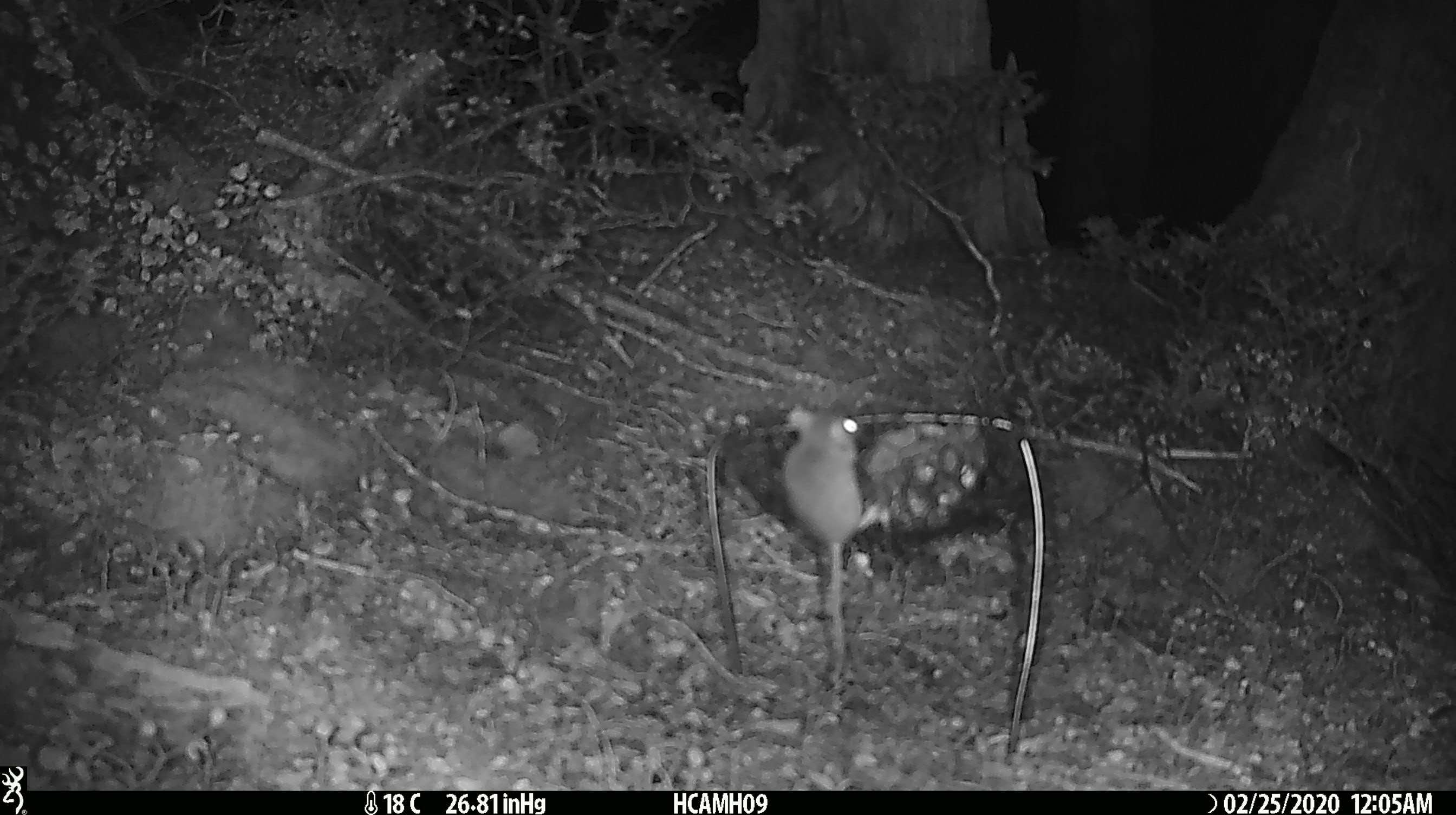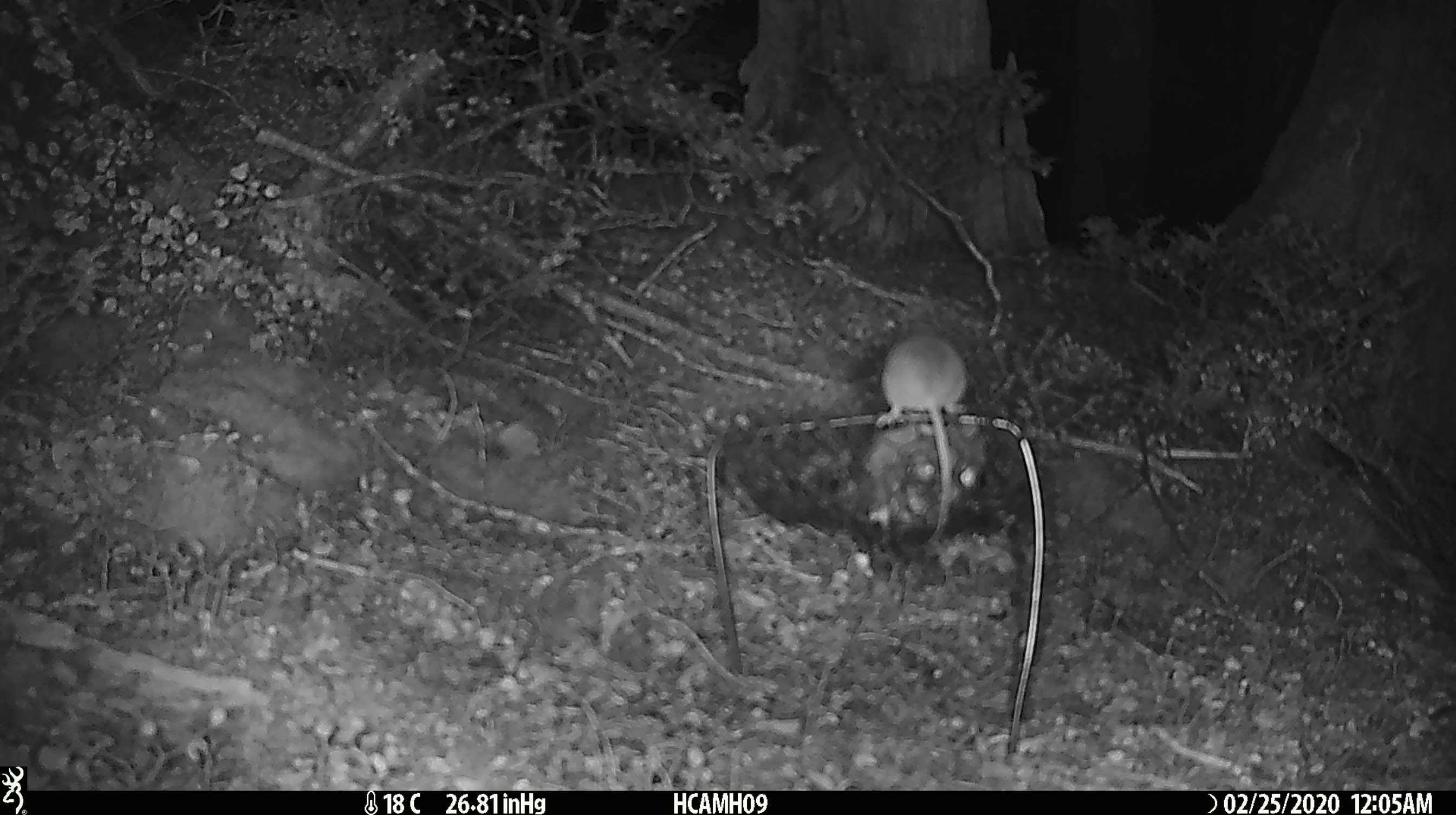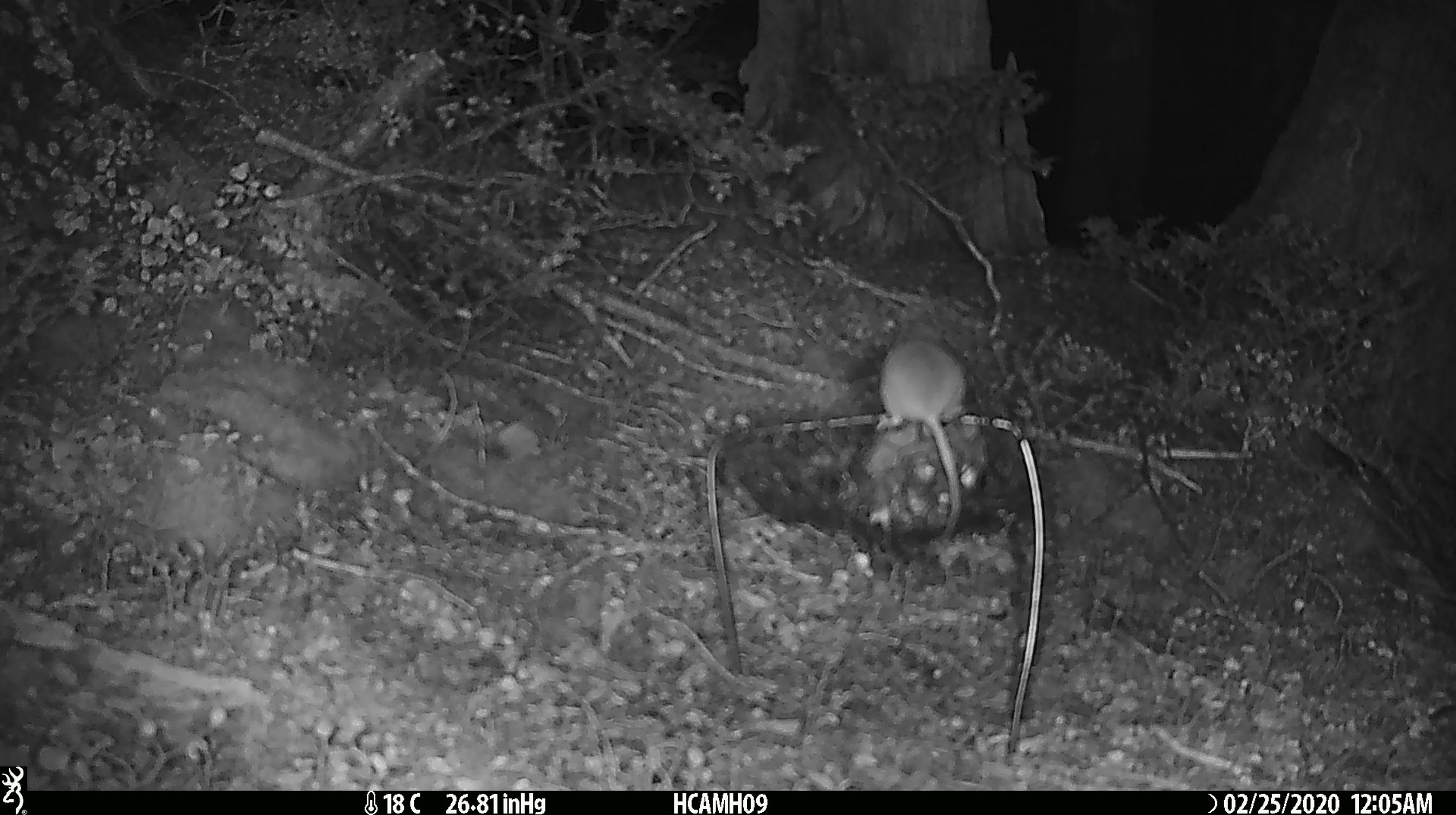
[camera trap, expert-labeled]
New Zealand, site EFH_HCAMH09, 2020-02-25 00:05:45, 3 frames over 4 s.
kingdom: Animalia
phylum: Chordata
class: Mammalia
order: Rodentia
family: Muridae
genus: Mus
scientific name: Mus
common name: mouse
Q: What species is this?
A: Mouse (Mus).